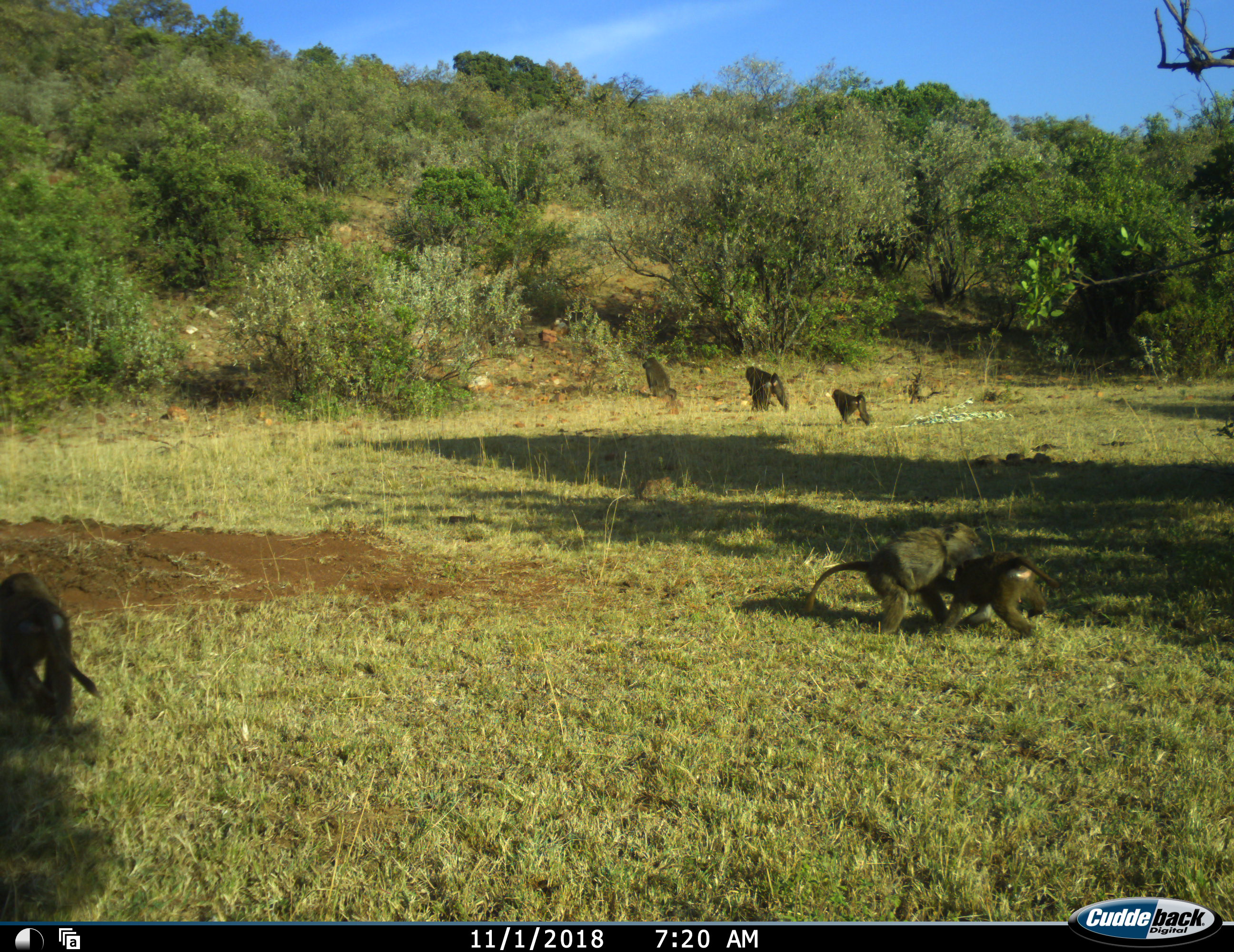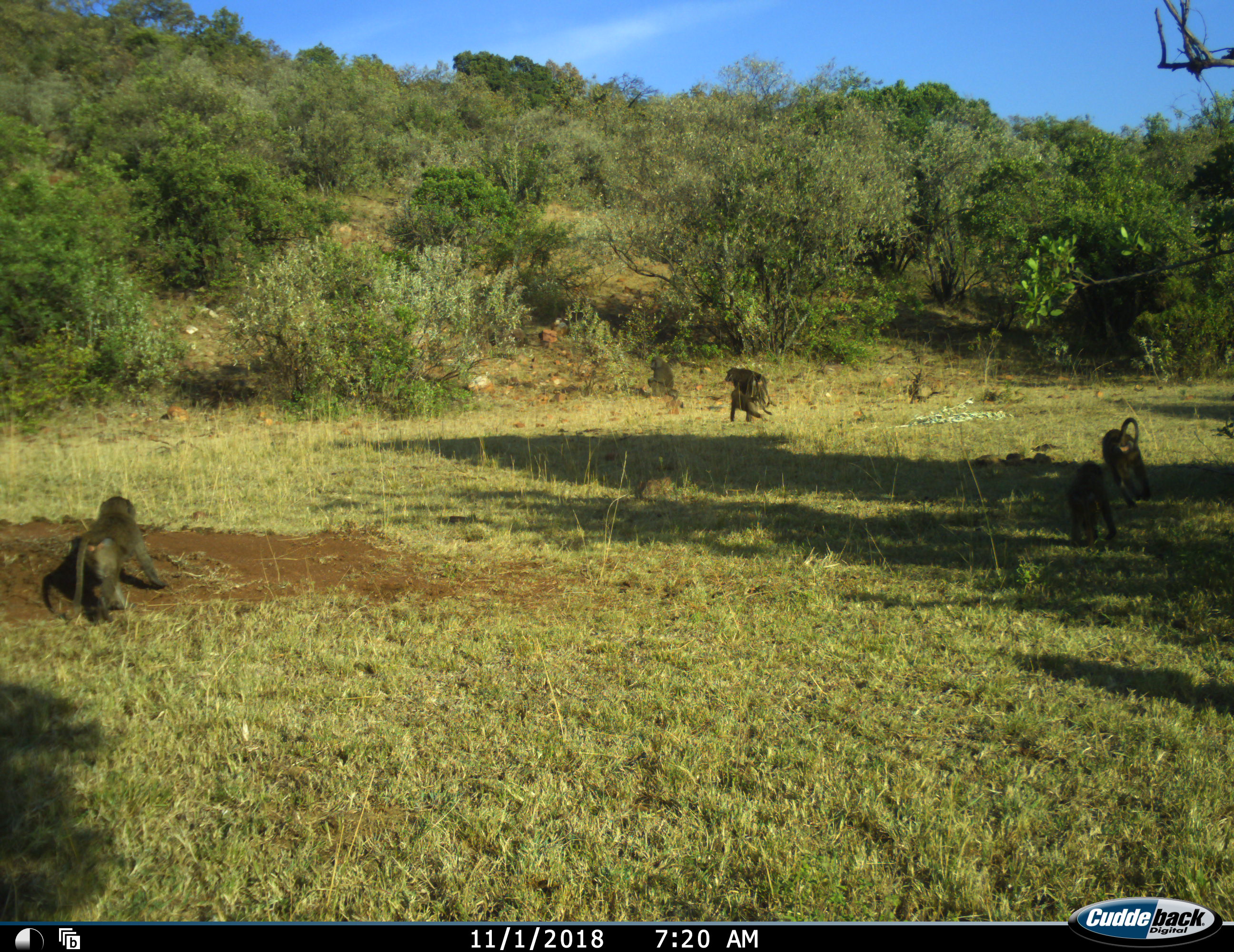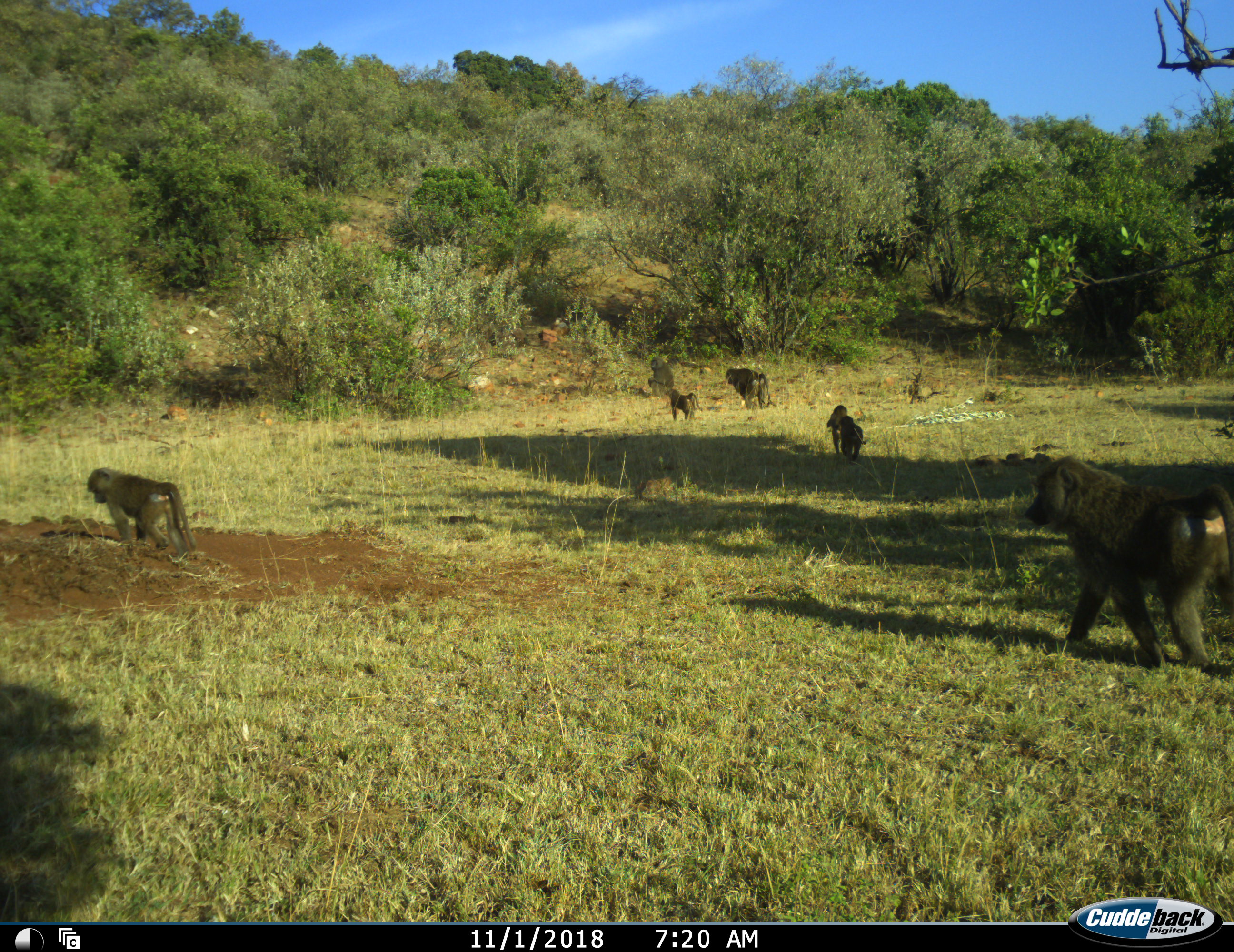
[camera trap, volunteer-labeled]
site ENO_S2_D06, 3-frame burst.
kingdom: Animalia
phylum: Chordata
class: Mammalia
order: Primates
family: Cercopithecidae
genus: Papio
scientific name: Papio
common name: baboon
Baboon (Papio), count 6. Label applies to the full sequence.